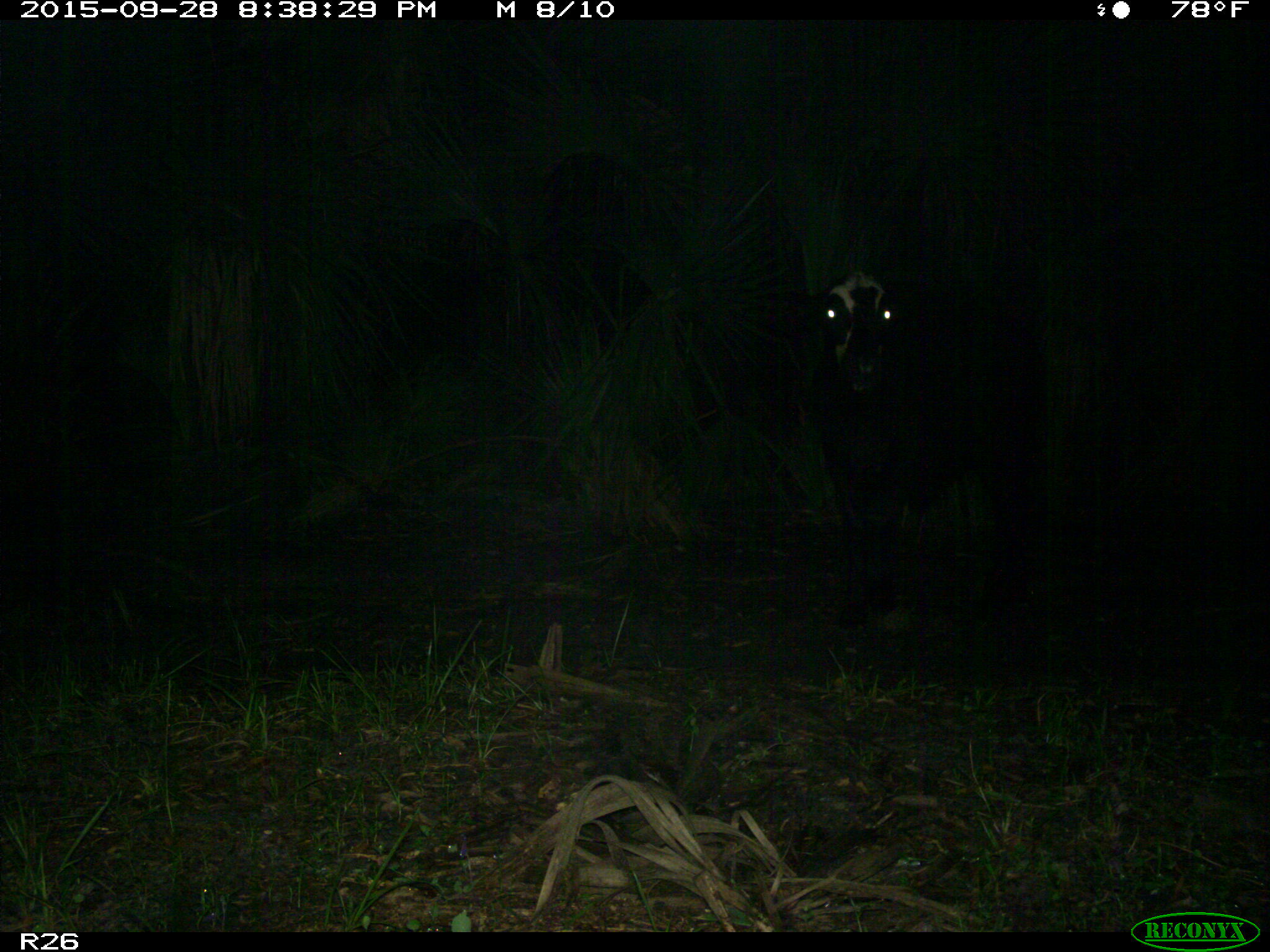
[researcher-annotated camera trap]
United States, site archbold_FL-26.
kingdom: Animalia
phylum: Chordata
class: Mammalia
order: Artiodactyla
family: Bovidae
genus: Bos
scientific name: Bos taurus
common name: domestic cow